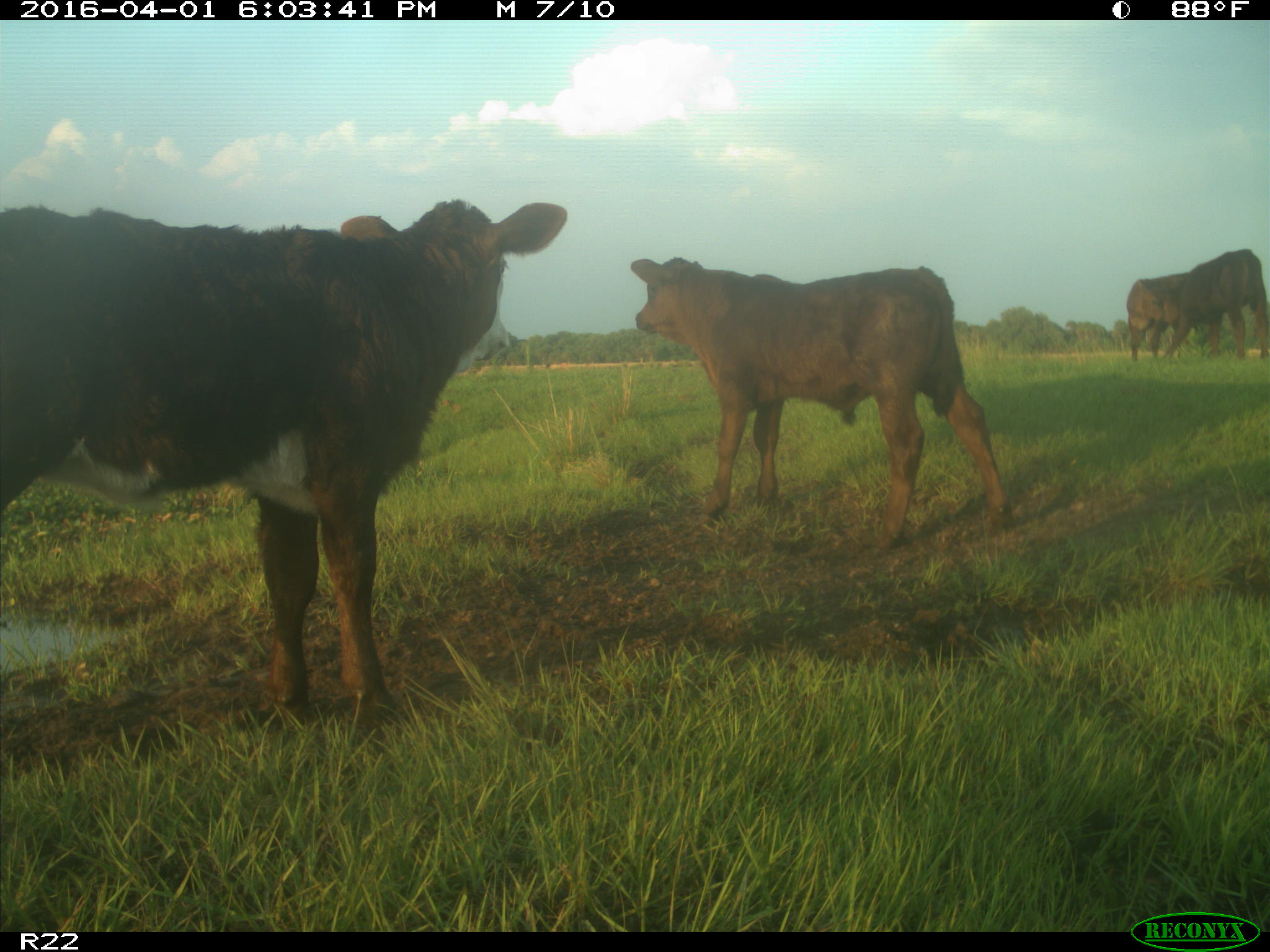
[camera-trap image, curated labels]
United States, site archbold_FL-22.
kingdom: Animalia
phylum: Chordata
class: Mammalia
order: Artiodactyla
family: Bovidae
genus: Bos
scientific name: Bos taurus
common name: domestic cow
Bos taurus (domestic cow).